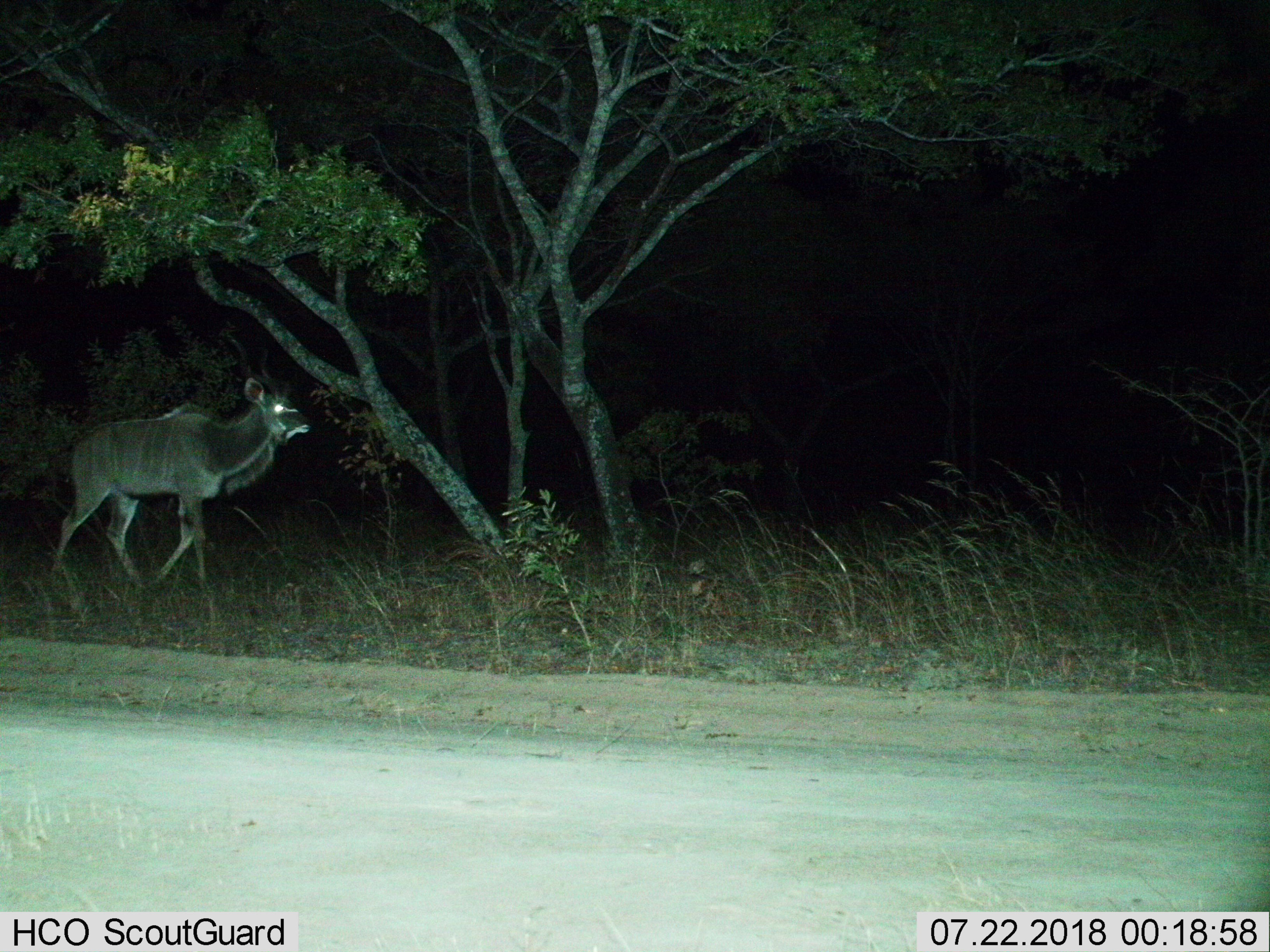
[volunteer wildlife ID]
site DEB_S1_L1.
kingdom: Animalia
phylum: Chordata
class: Mammalia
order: Artiodactyla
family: Bovidae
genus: Tragelaphus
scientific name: Tragelaphus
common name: kudu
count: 1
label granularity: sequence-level